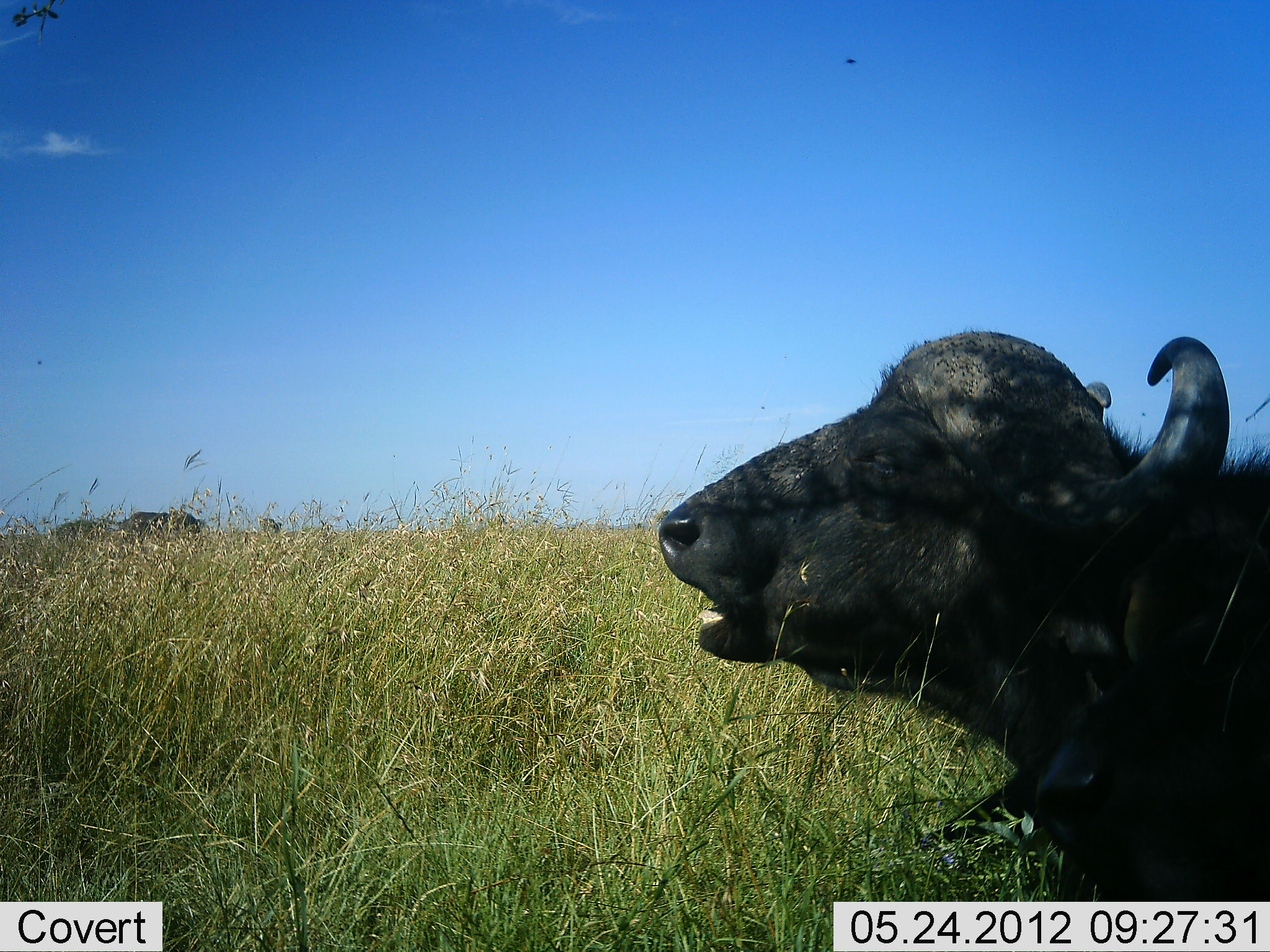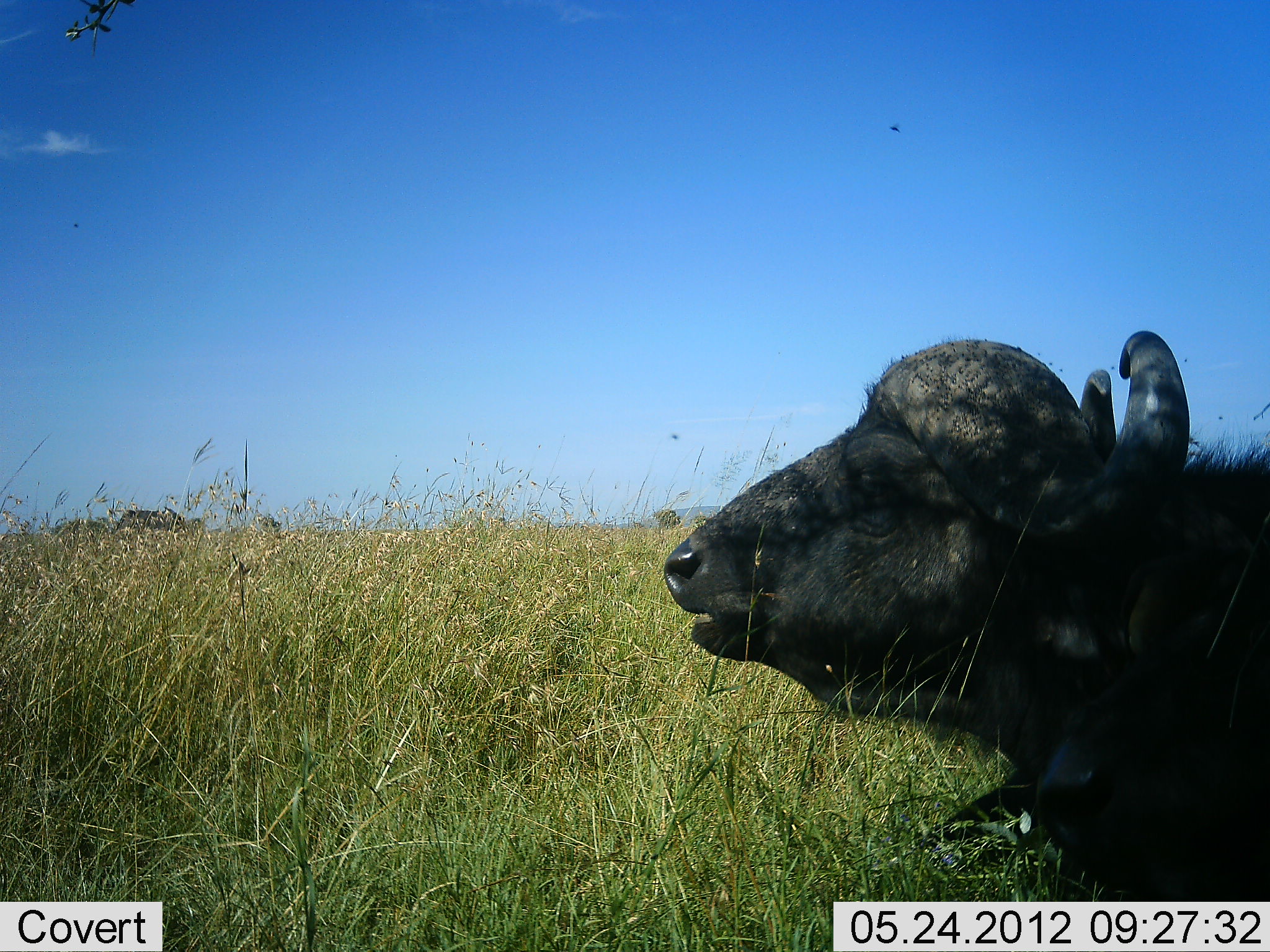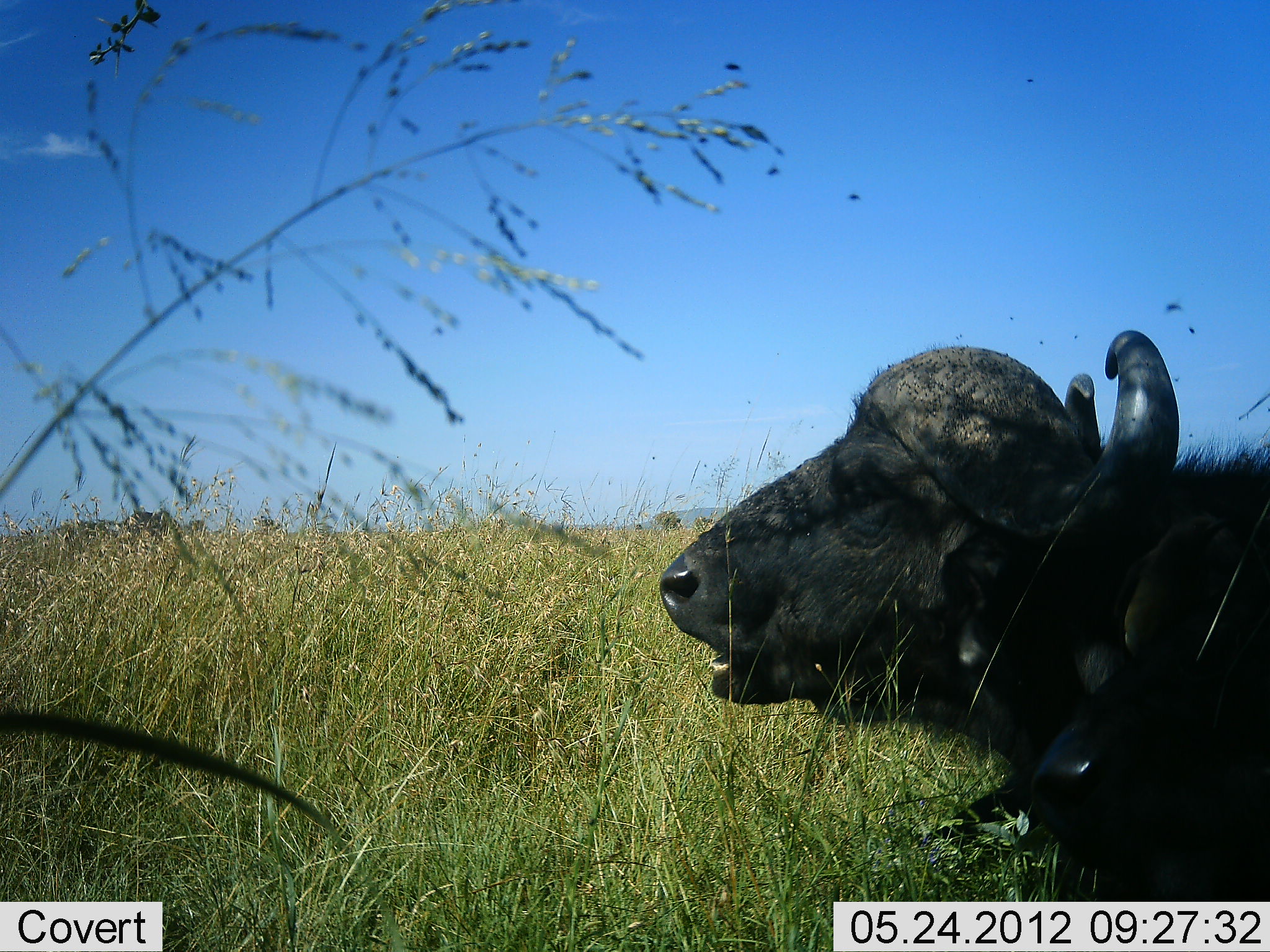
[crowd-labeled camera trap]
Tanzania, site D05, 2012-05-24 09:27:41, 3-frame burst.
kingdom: Animalia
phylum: Chordata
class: Mammalia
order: Artiodactyla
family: Bovidae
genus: Syncerus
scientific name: Syncerus caffer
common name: cape buffalo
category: buffalo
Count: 1.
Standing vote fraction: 9%.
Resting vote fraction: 100%.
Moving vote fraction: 9%.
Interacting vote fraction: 0%.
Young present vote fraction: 9%.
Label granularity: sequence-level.